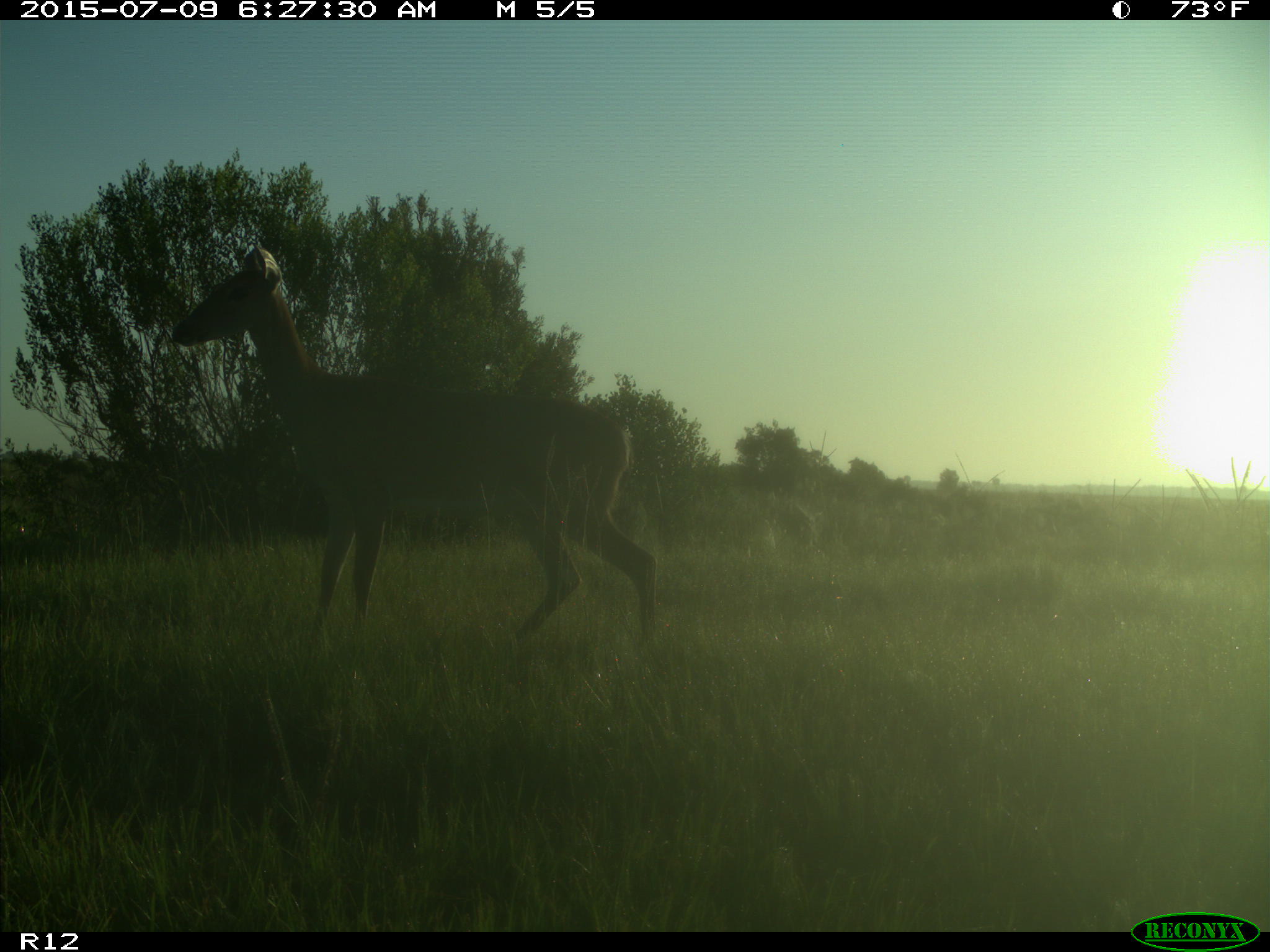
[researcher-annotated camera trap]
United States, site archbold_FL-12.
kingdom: Animalia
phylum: Chordata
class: Mammalia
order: Artiodactyla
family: Cervidae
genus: Odocoileus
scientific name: Odocoileus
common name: deer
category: unidentified deer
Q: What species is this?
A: Unidentified deer (deer) (Odocoileus).